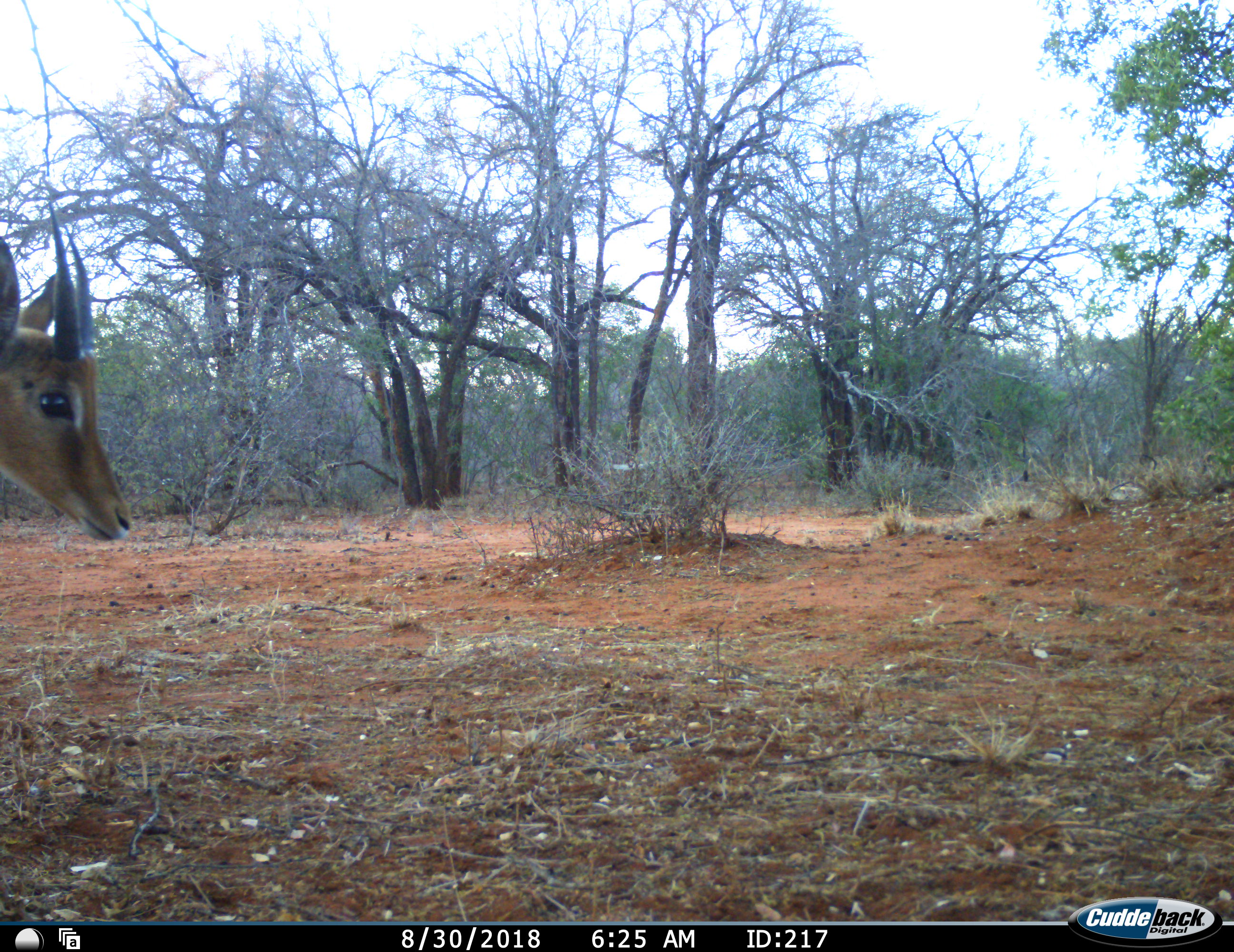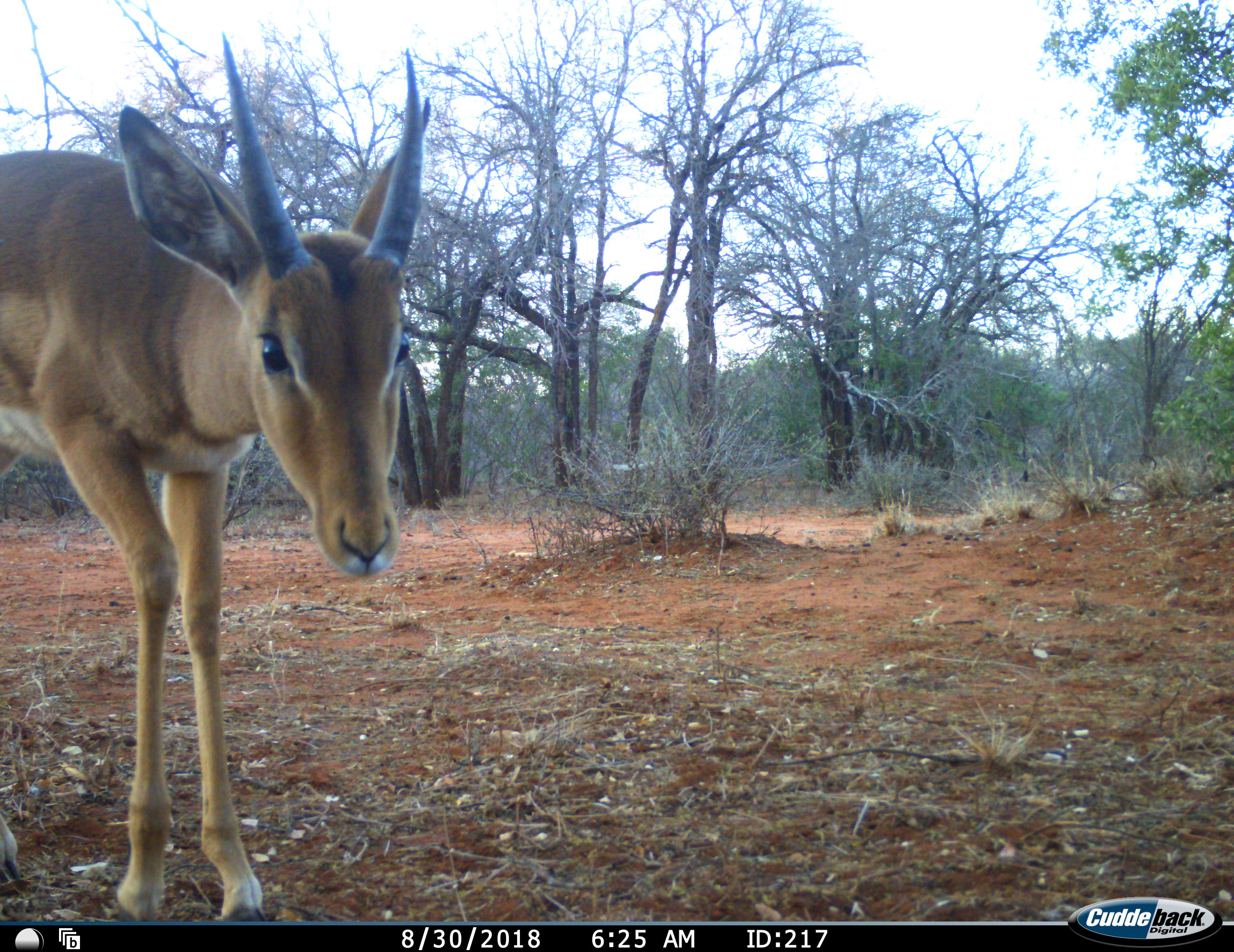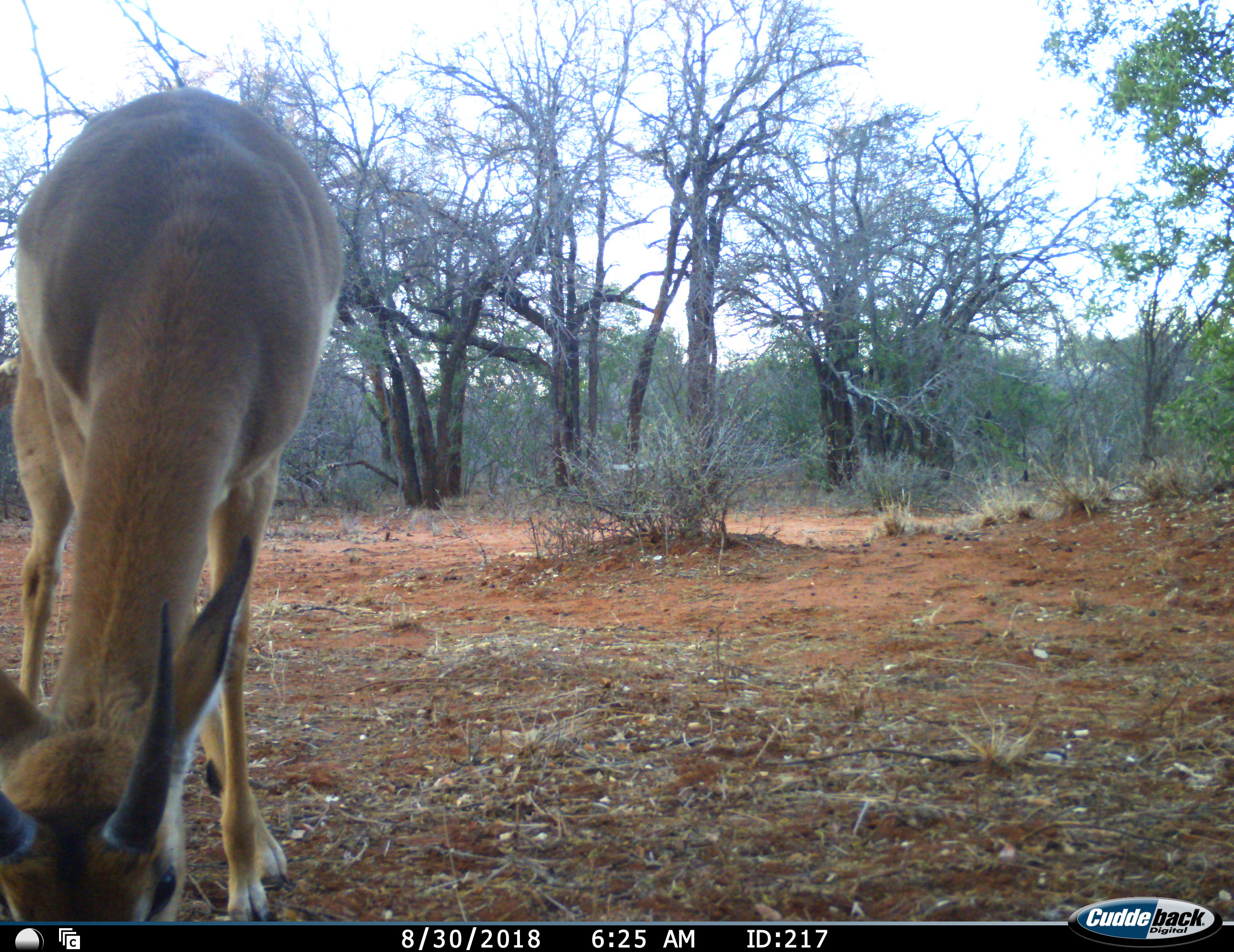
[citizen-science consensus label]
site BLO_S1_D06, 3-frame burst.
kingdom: Animalia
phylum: Chordata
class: Mammalia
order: Artiodactyla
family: Bovidae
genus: Aepyceros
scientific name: Aepyceros melampus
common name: impala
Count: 1.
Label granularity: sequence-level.